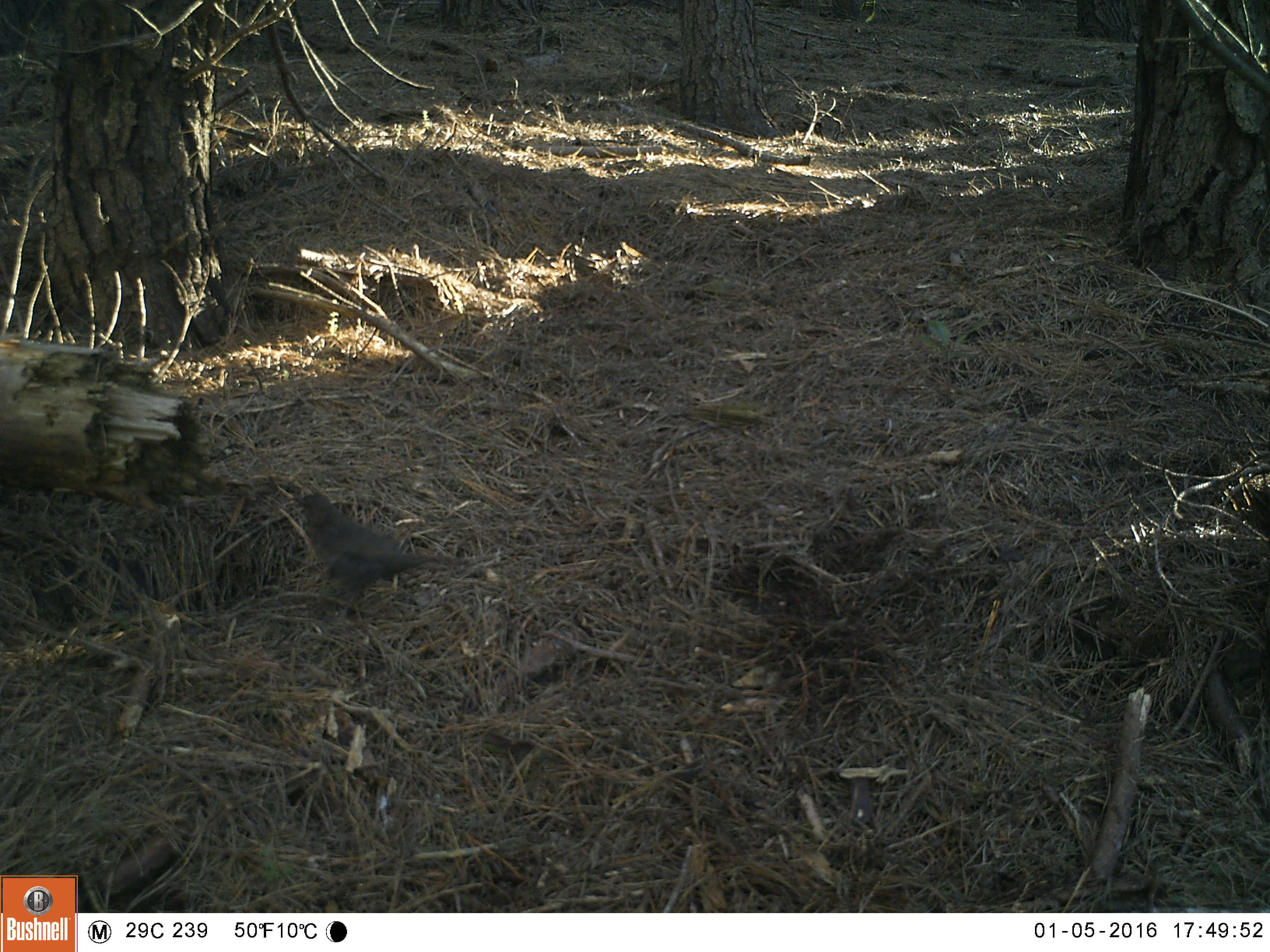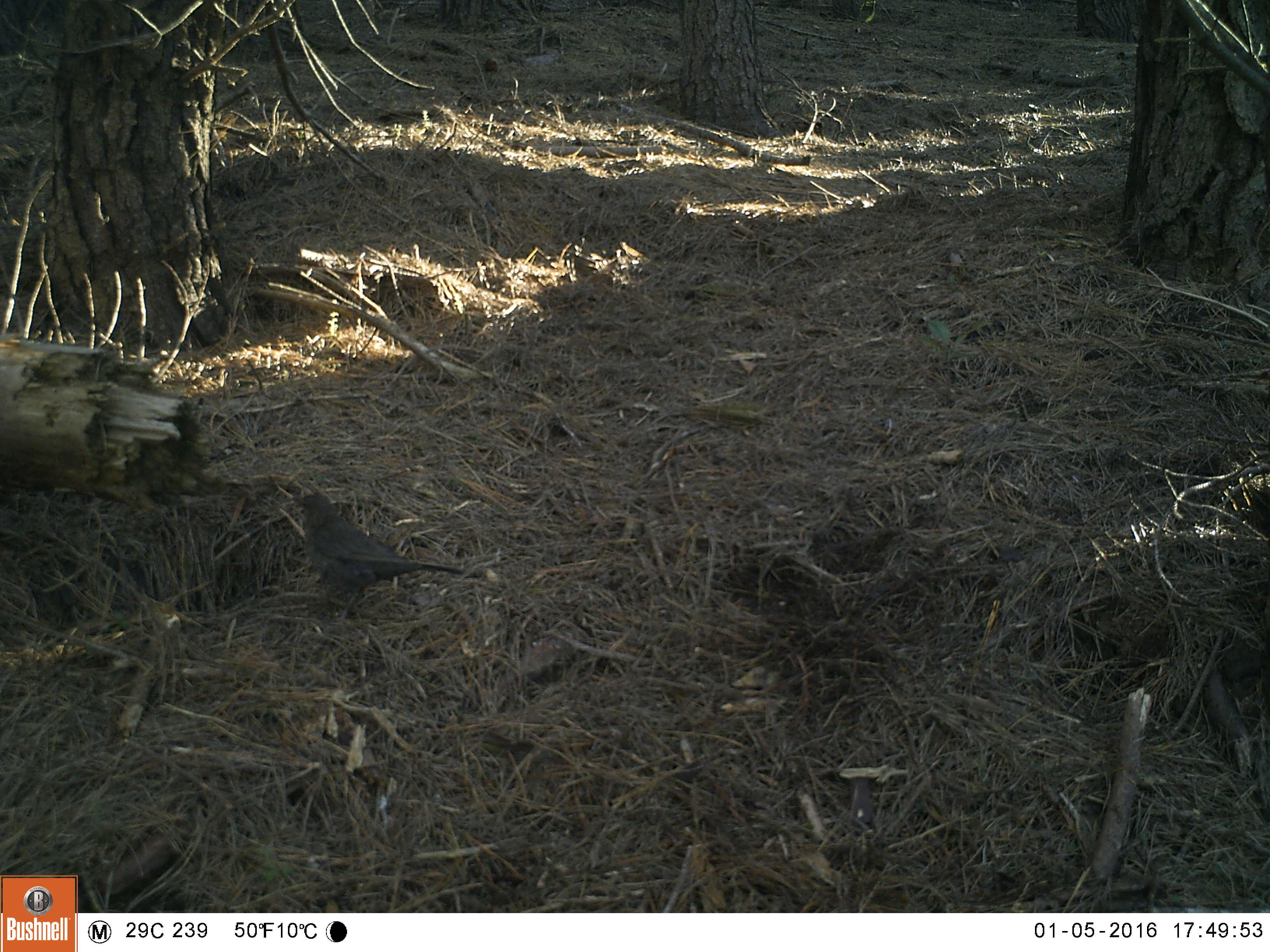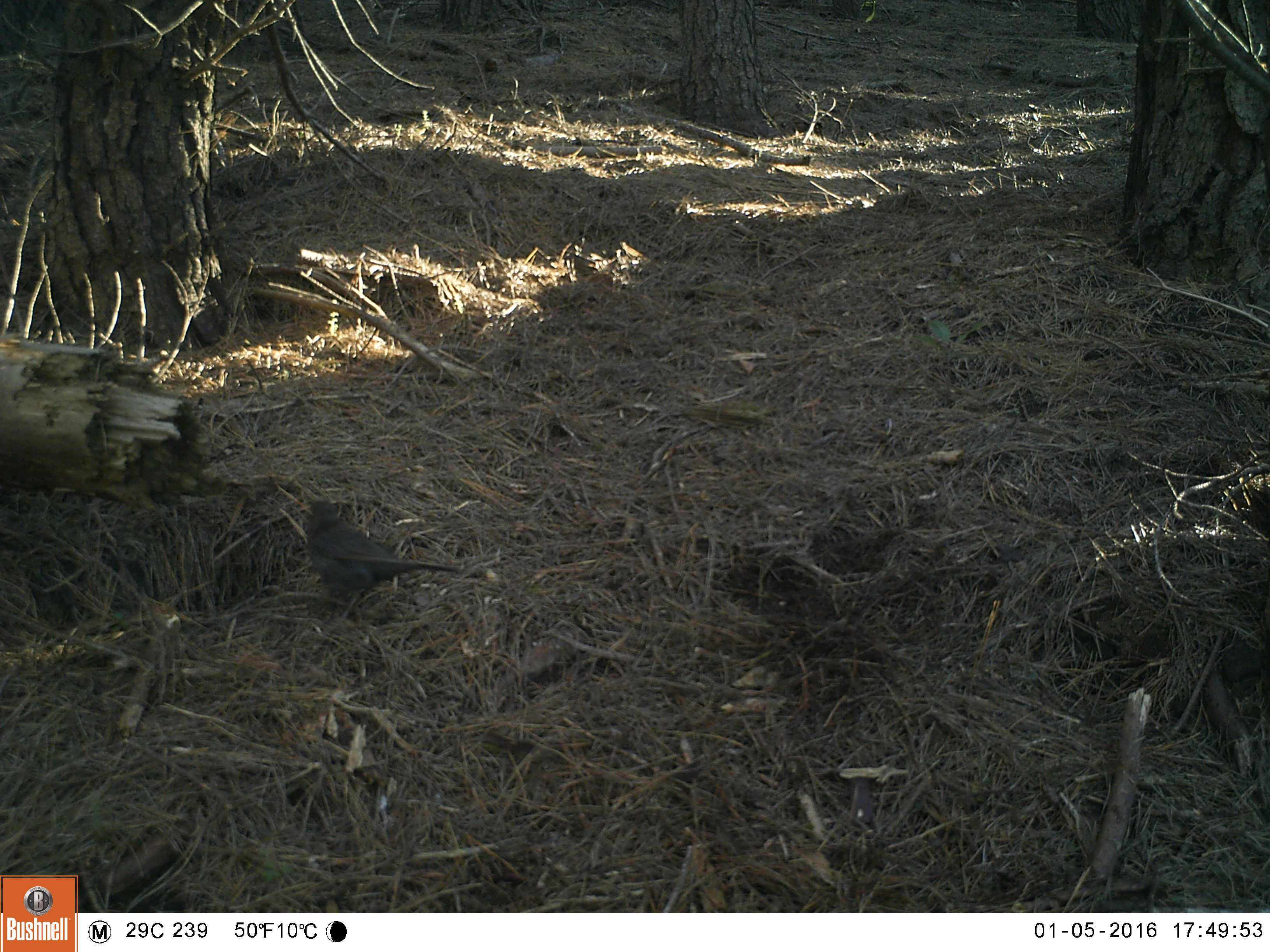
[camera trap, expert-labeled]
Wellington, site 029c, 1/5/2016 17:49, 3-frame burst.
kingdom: Animalia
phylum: Chordata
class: Aves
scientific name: Aves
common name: bird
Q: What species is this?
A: Bird (Aves).